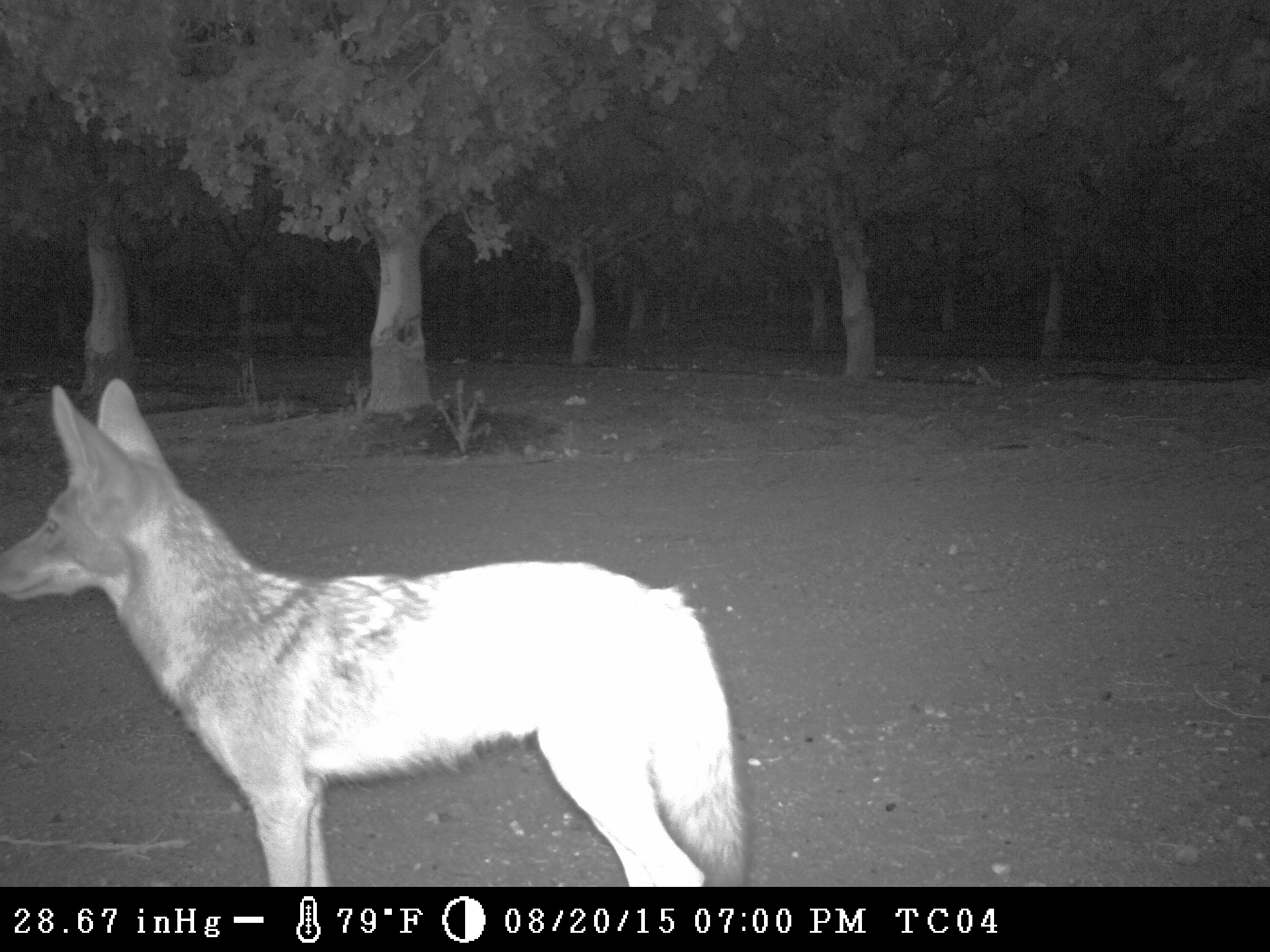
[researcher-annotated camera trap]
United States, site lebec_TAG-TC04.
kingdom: Animalia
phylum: Chordata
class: Mammalia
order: Carnivora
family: Canidae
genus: Canis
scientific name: Canis latrans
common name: coyote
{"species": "Canis latrans (coyote)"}